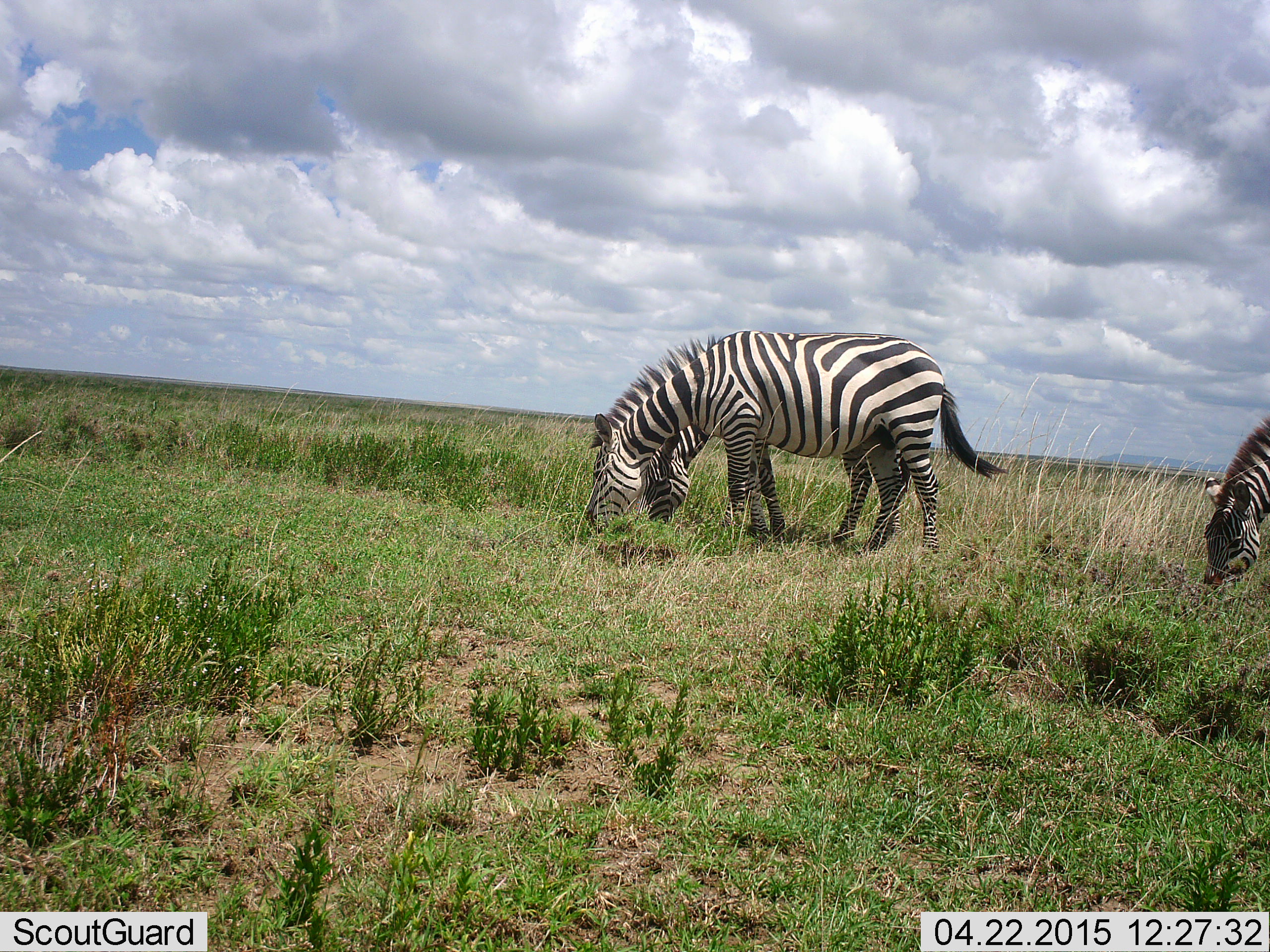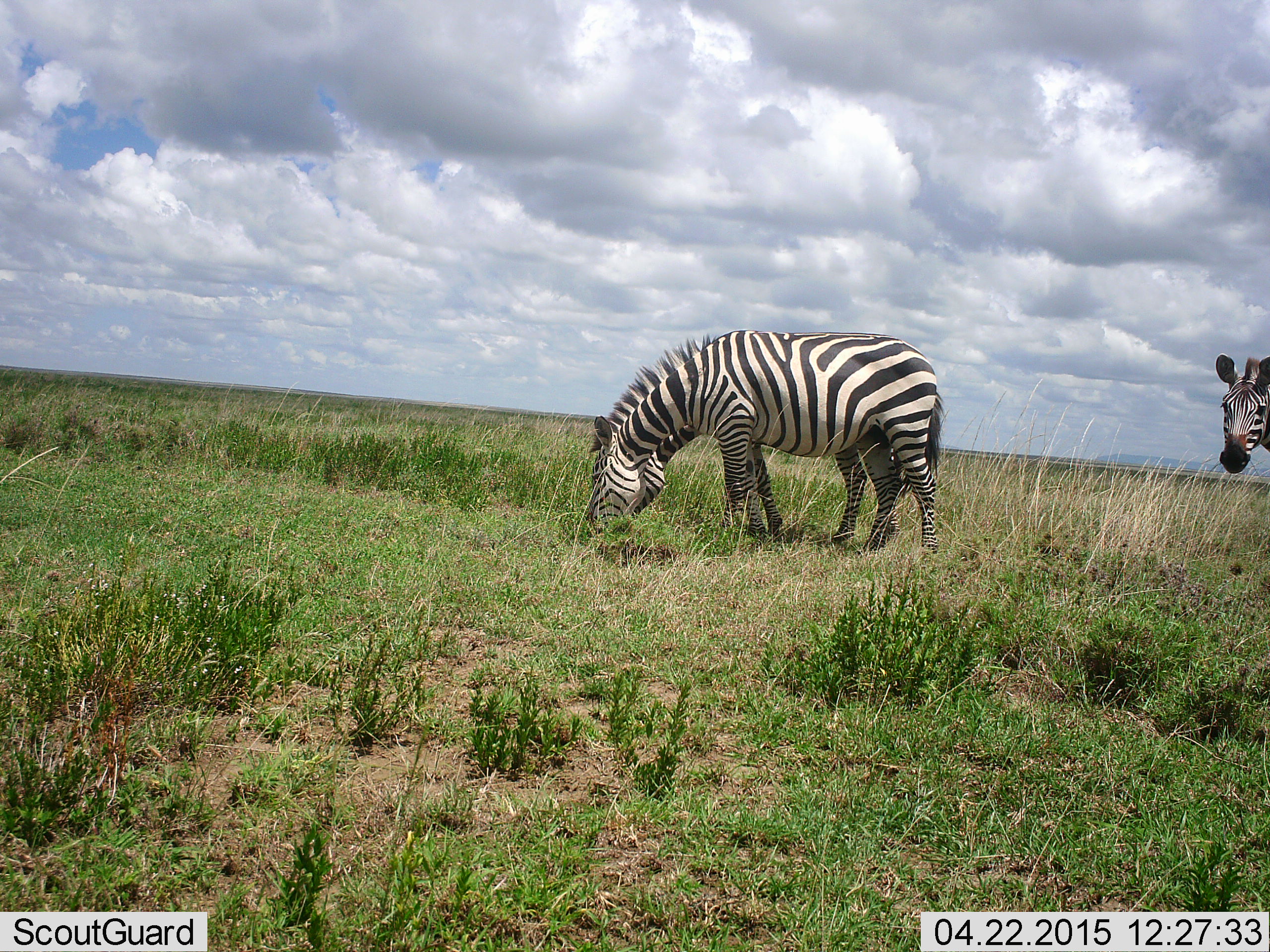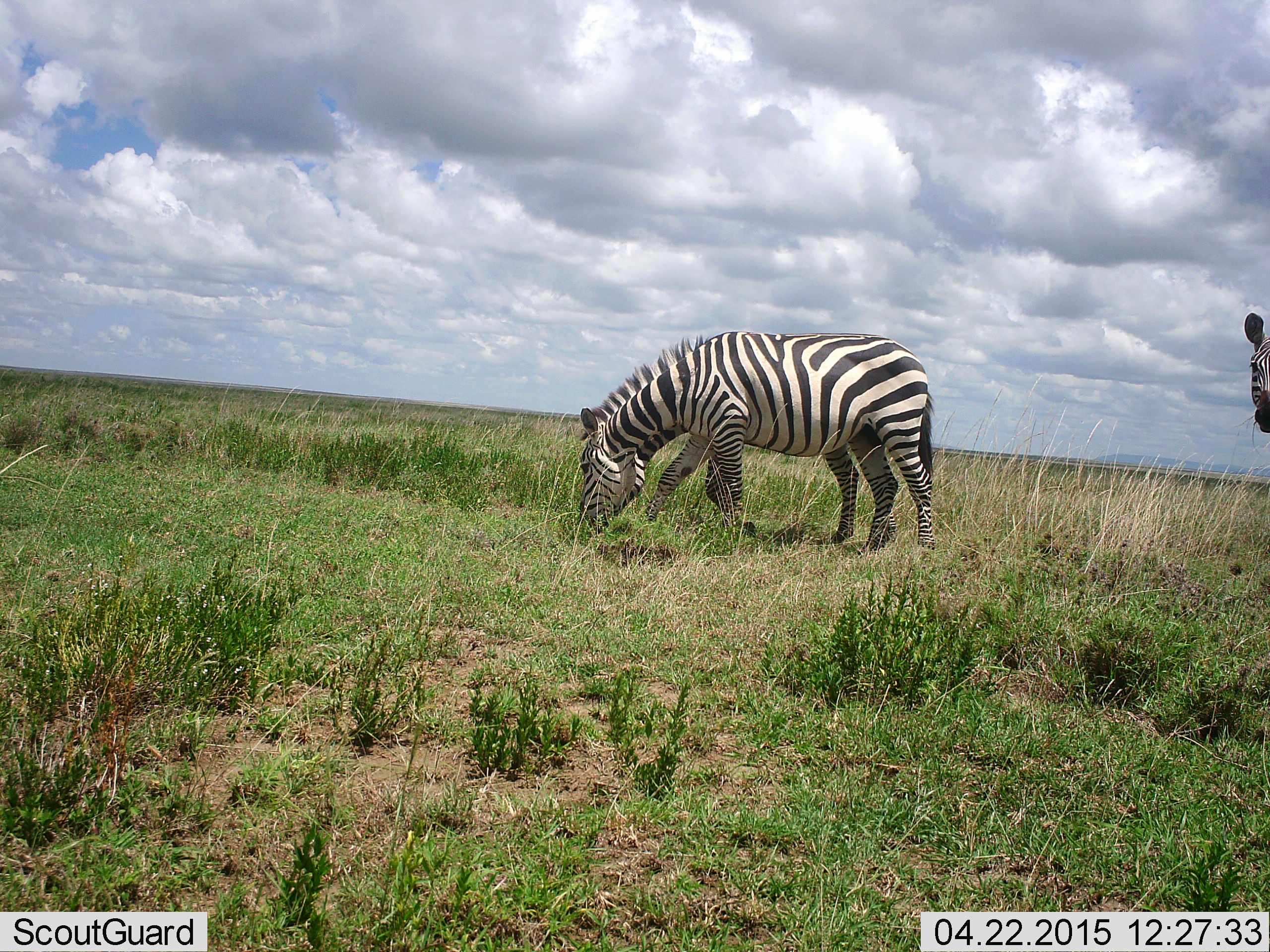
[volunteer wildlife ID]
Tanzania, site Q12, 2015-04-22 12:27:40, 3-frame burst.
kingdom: Animalia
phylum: Chordata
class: Mammalia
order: Perissodactyla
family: Equidae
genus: Equus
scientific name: Equus quagga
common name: plains zebra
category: zebra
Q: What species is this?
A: Zebra (plains zebra) (Equus quagga).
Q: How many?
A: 3.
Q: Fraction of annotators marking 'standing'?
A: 60%.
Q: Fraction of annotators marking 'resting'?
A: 0%.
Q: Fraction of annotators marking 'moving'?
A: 0%.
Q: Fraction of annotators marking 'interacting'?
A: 0%.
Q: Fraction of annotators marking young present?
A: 10%.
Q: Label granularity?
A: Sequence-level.